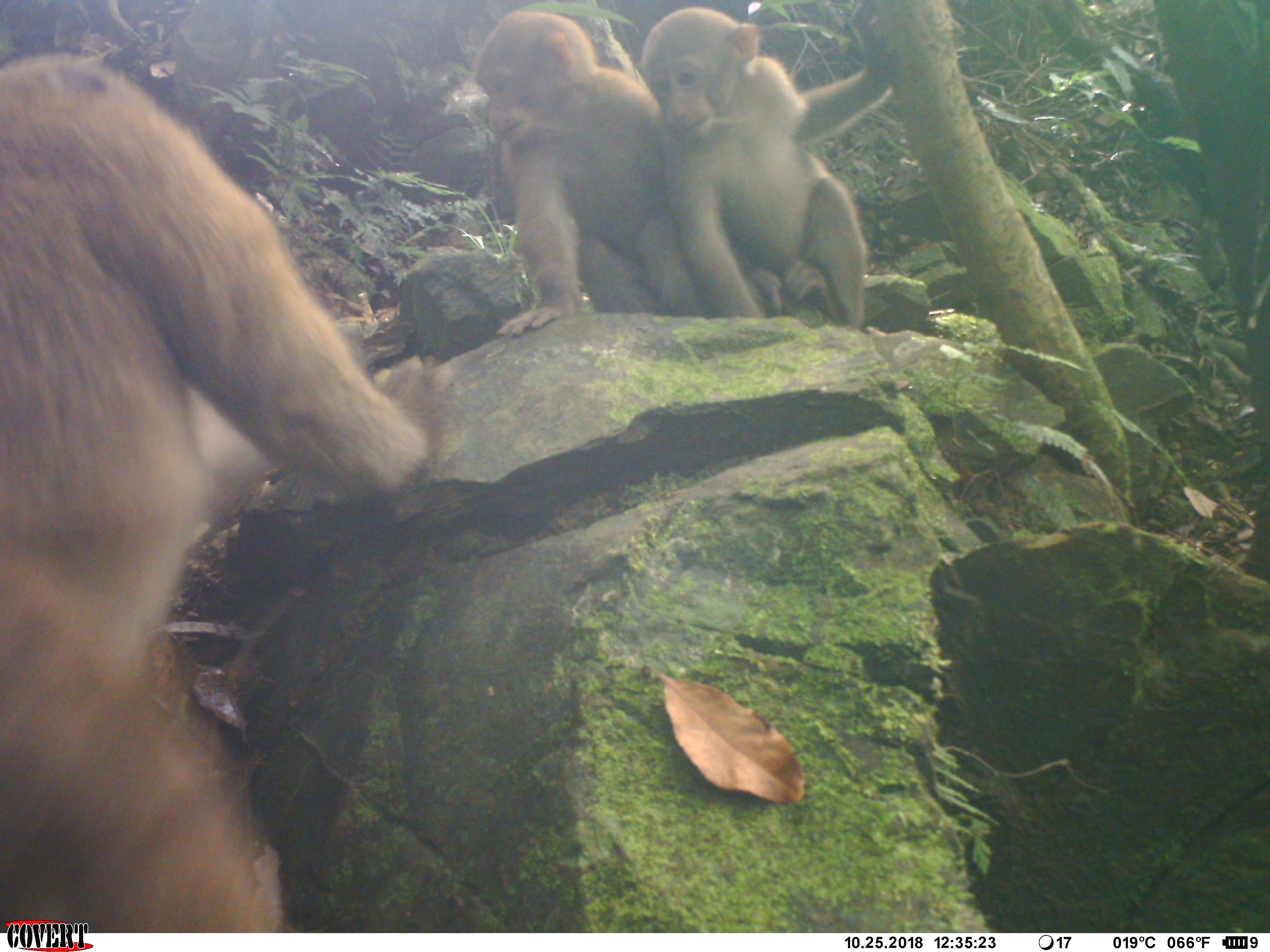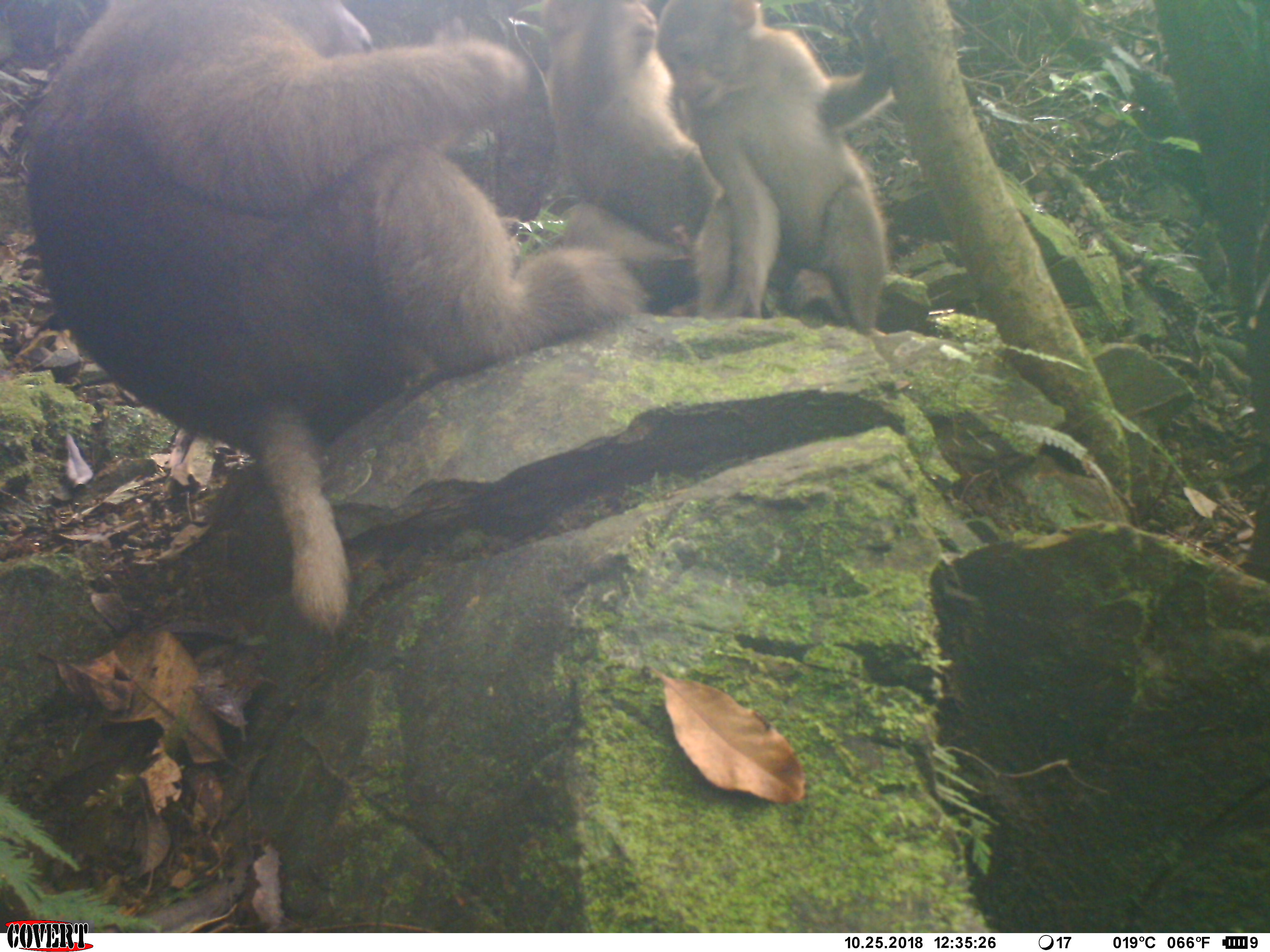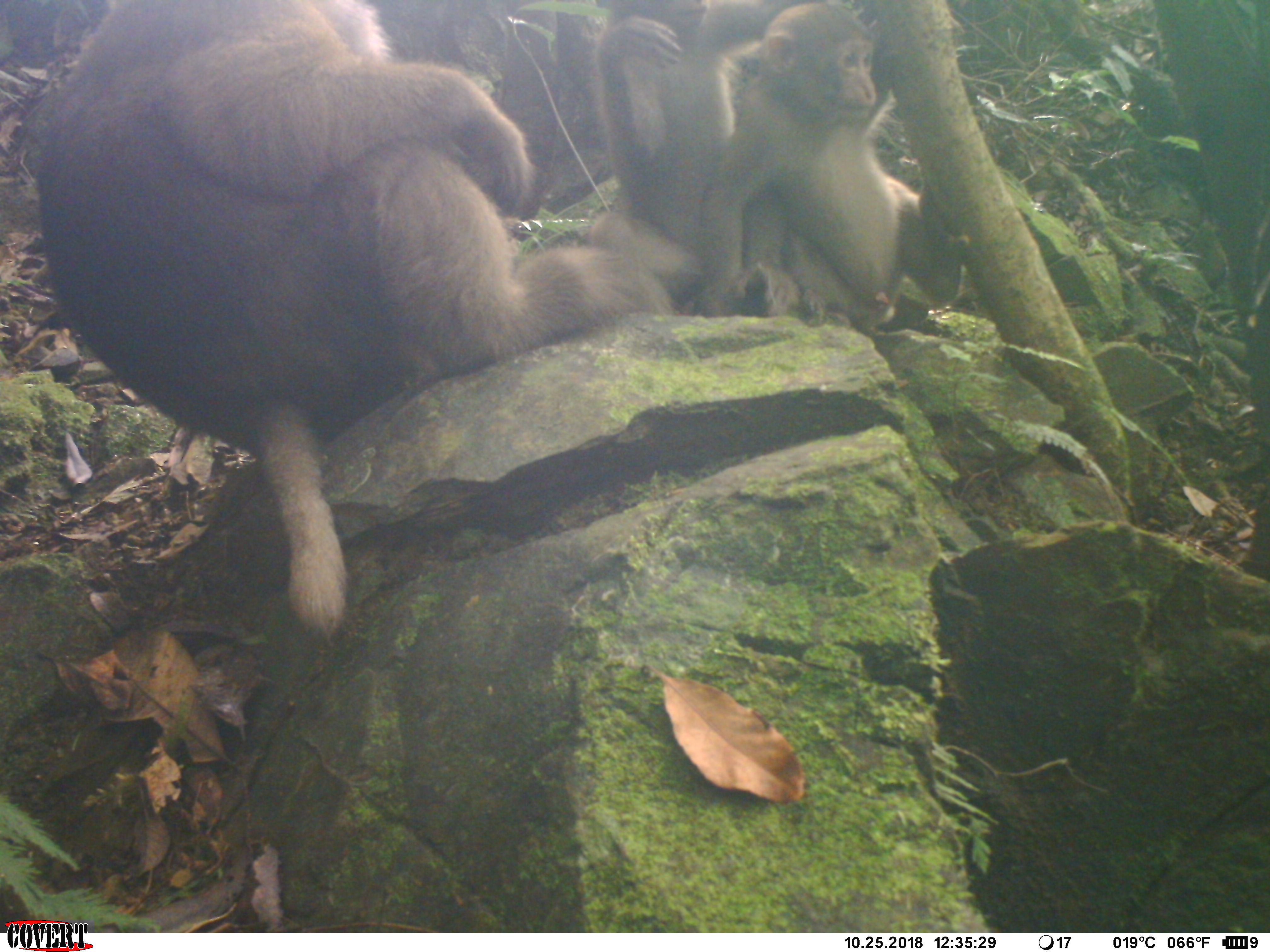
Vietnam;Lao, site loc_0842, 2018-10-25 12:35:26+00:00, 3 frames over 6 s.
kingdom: Animalia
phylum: Chordata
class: Mammalia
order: Primates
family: Cercopithecidae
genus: Macaca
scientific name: Macaca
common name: macaque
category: macaque not stump tailed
Macaque not stump tailed (macaque) (Macaca). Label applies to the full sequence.